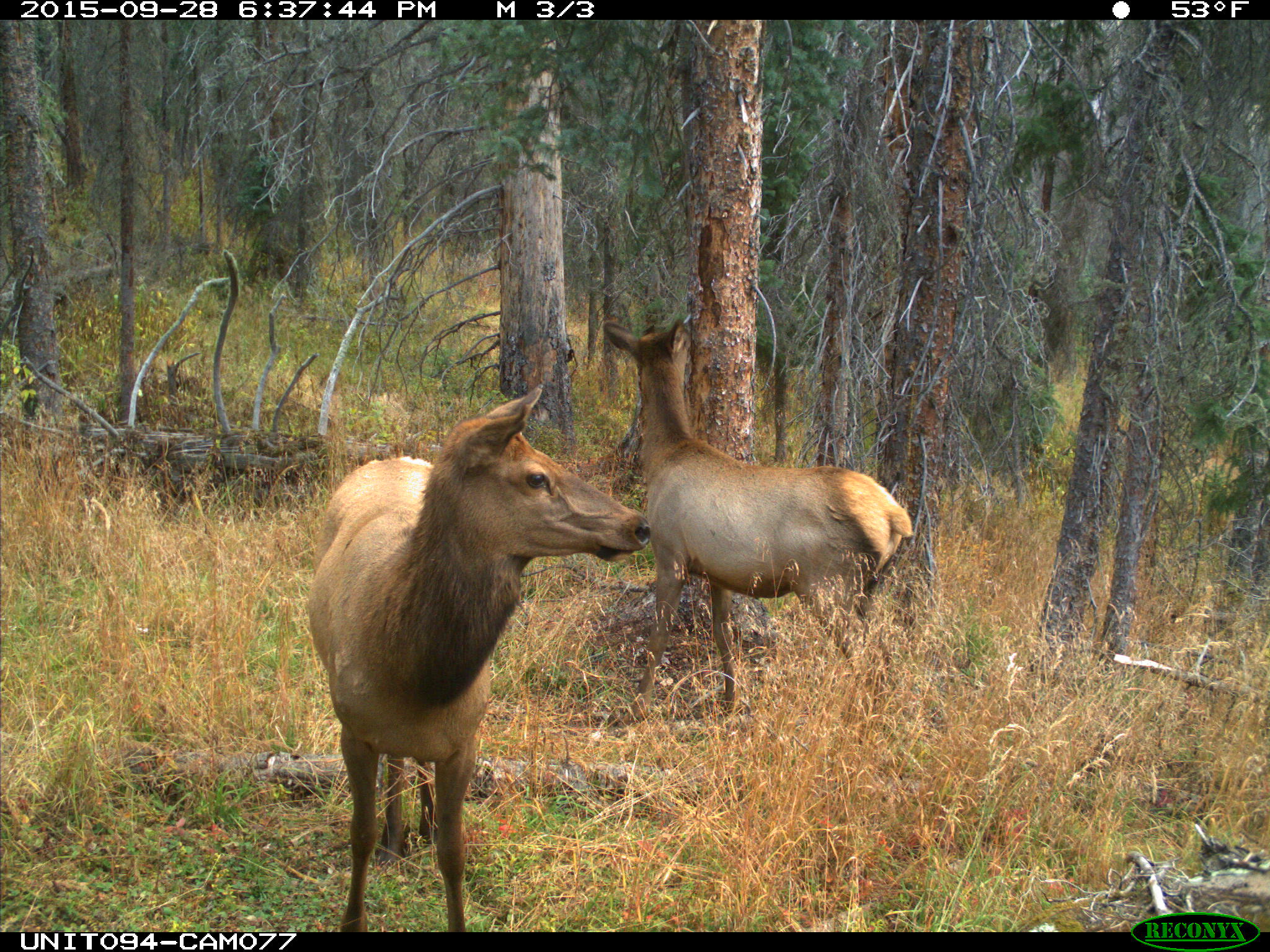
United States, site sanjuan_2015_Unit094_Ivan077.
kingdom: Animalia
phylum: Chordata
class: Mammalia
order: Artiodactyla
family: Cervidae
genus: Cervus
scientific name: Cervus elaphus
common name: red deer